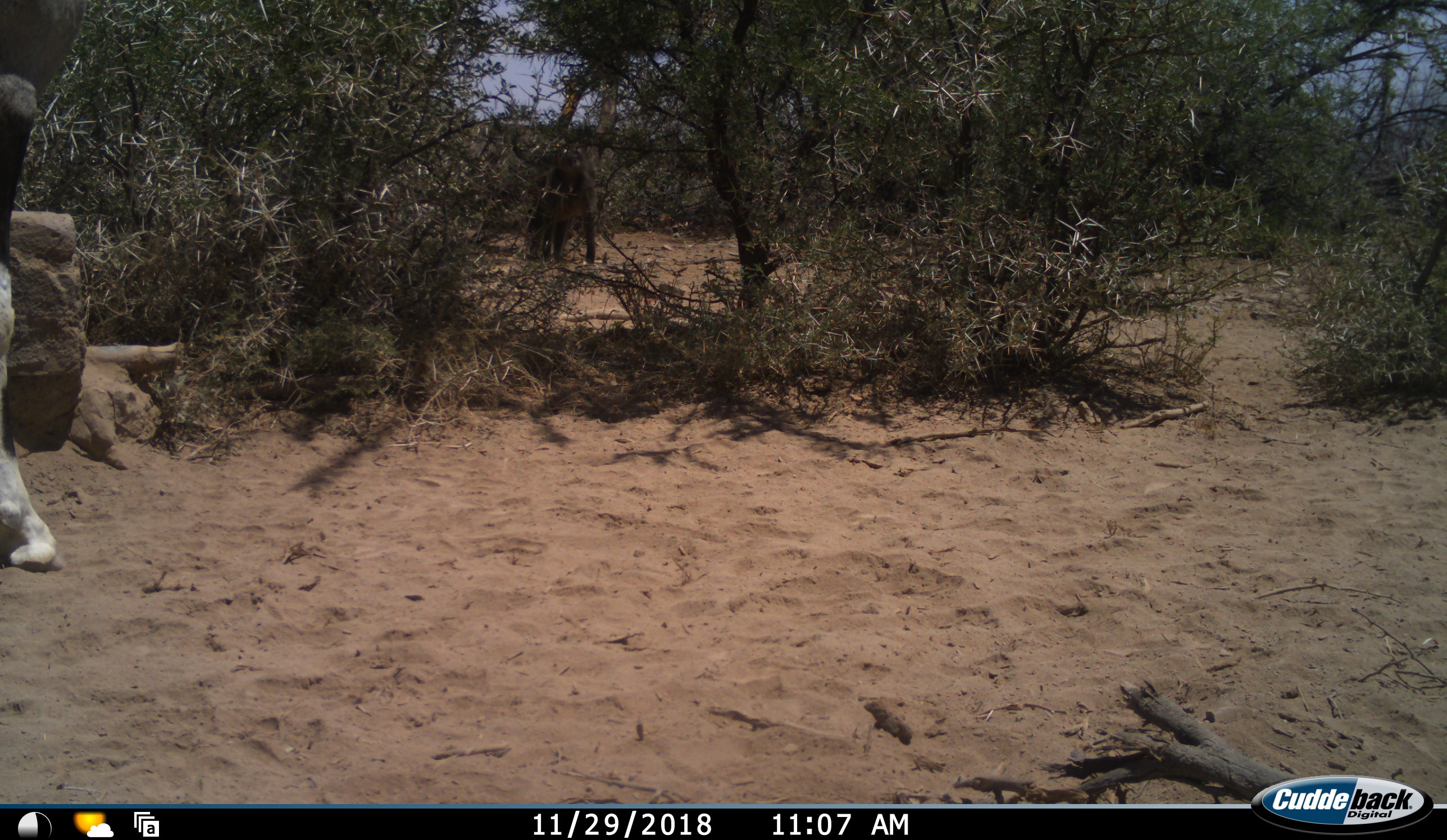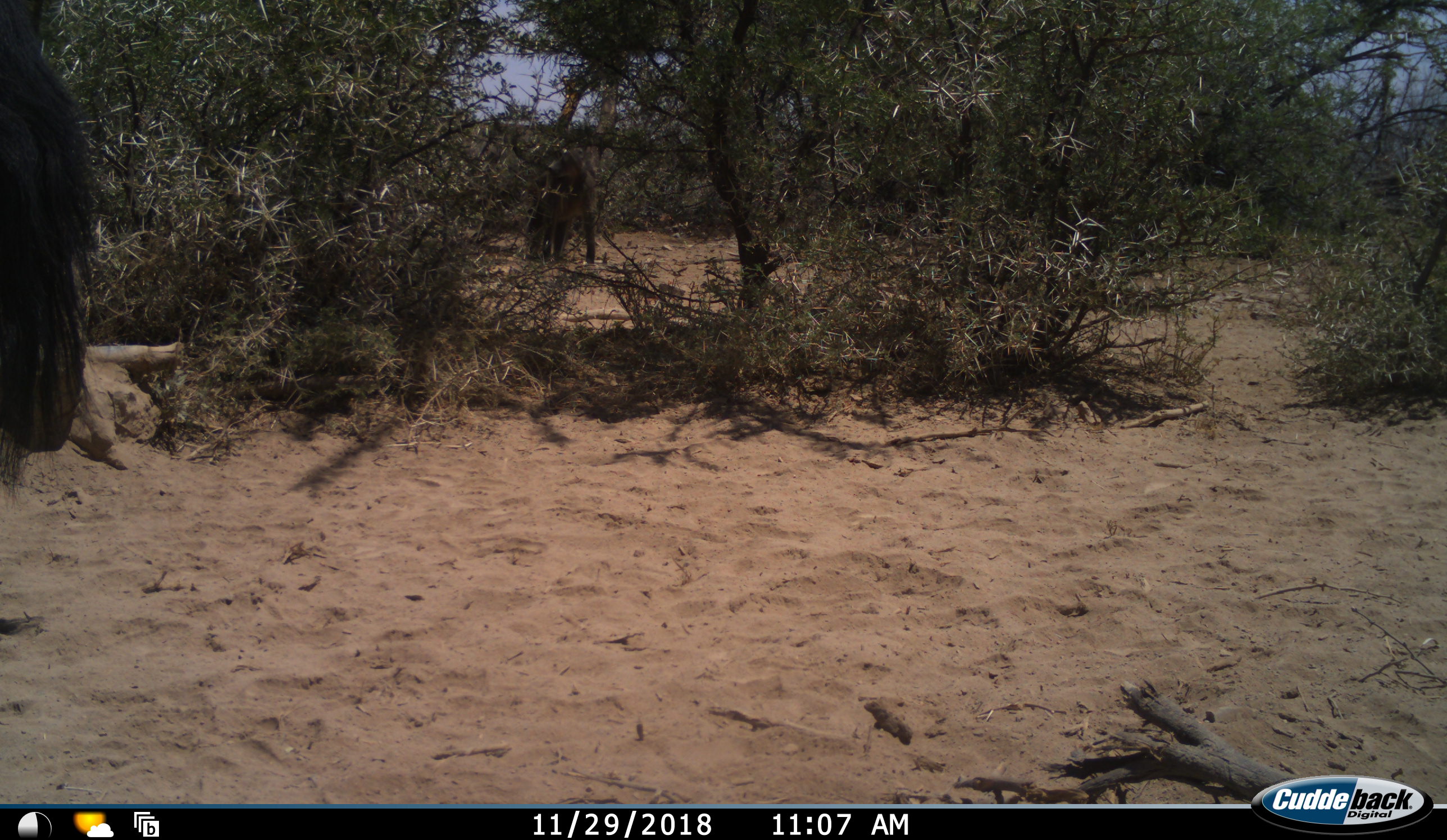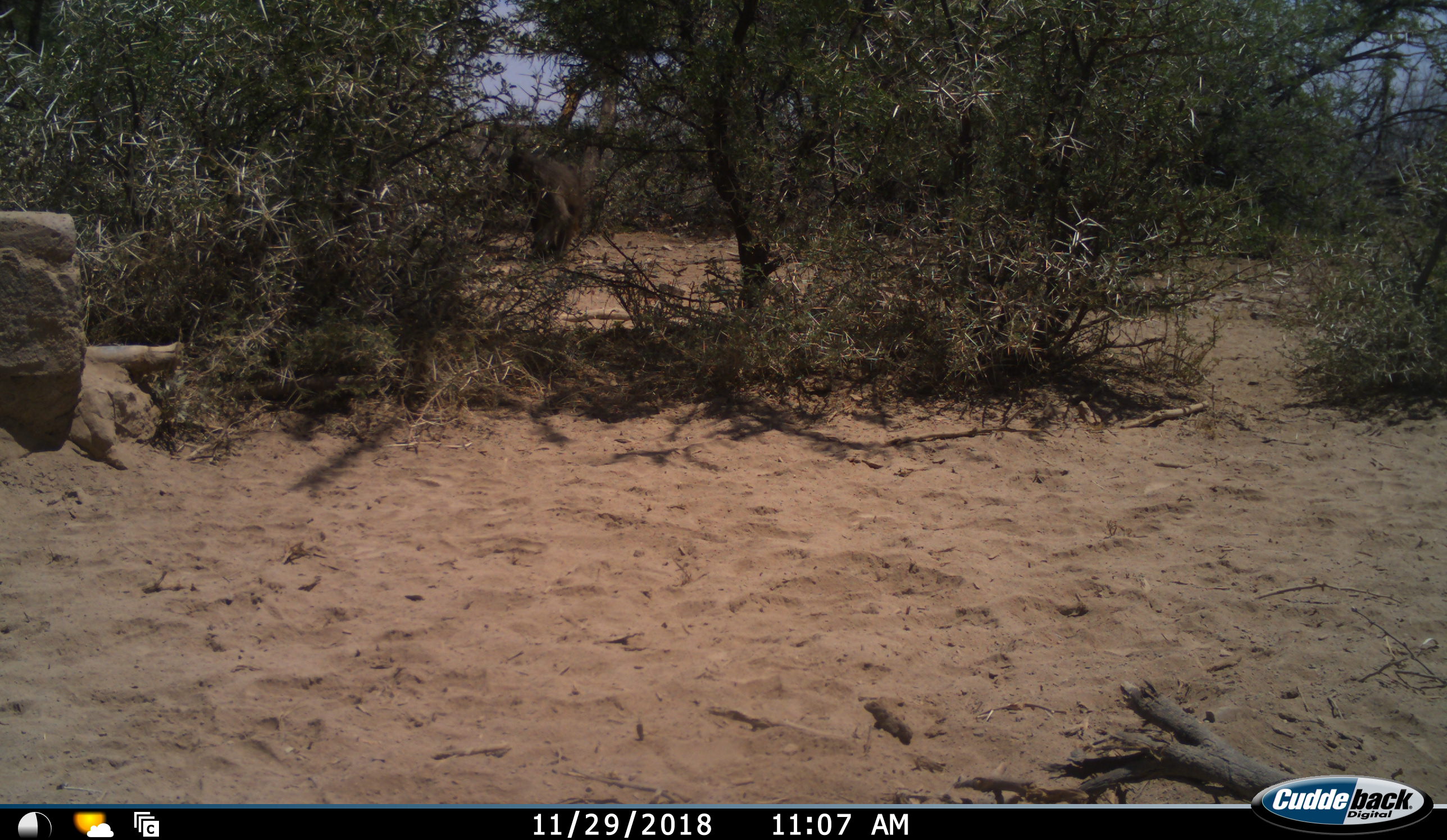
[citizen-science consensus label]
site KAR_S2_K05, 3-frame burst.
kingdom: Animalia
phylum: Chordata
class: Mammalia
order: Primates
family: Cercopithecidae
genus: Papio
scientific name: Papio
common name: baboon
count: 1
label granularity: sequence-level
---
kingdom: Animalia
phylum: Chordata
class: Mammalia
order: Artiodactyla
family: Bovidae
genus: Oryx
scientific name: Oryx gazella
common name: gemsbok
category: oryx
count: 1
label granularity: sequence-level